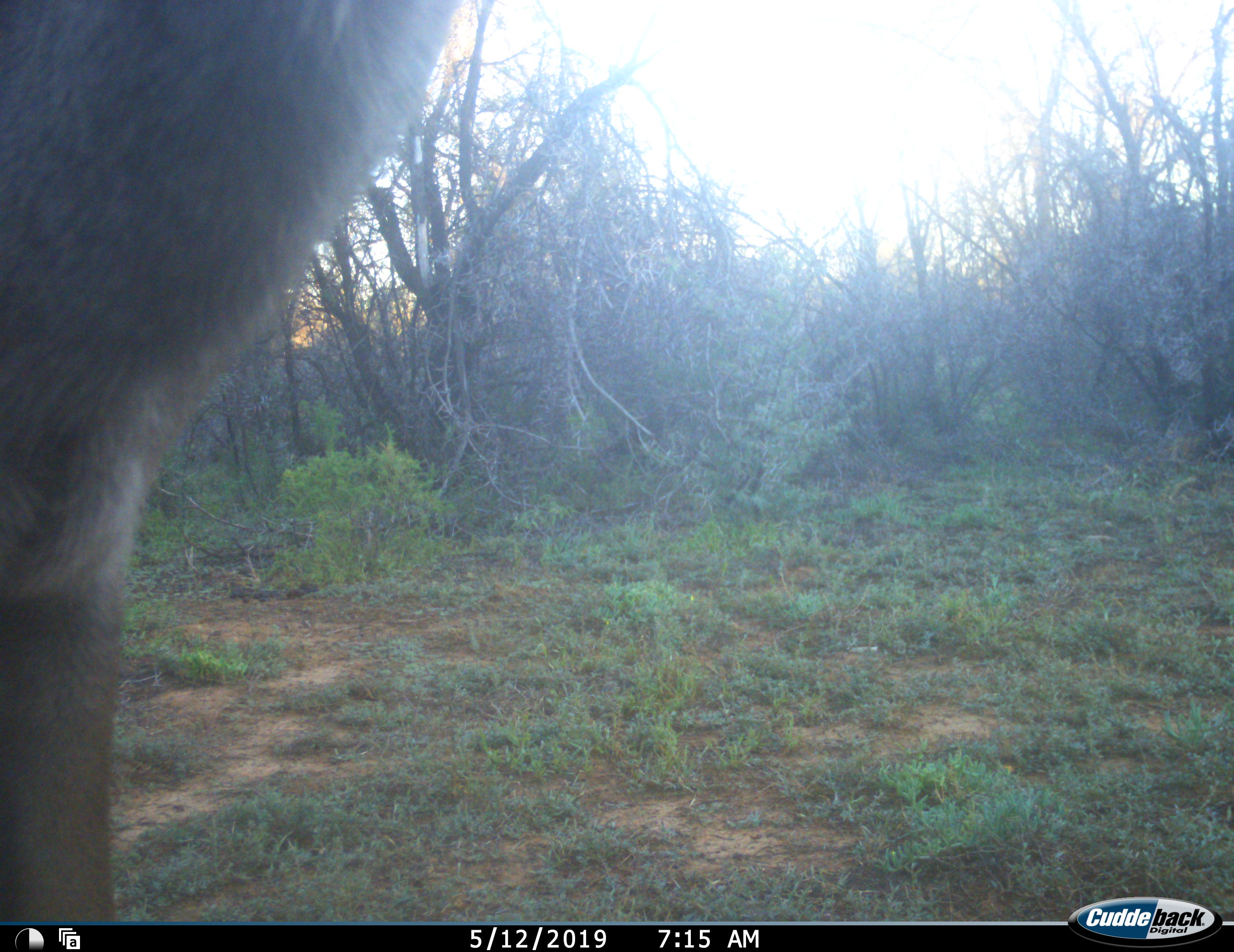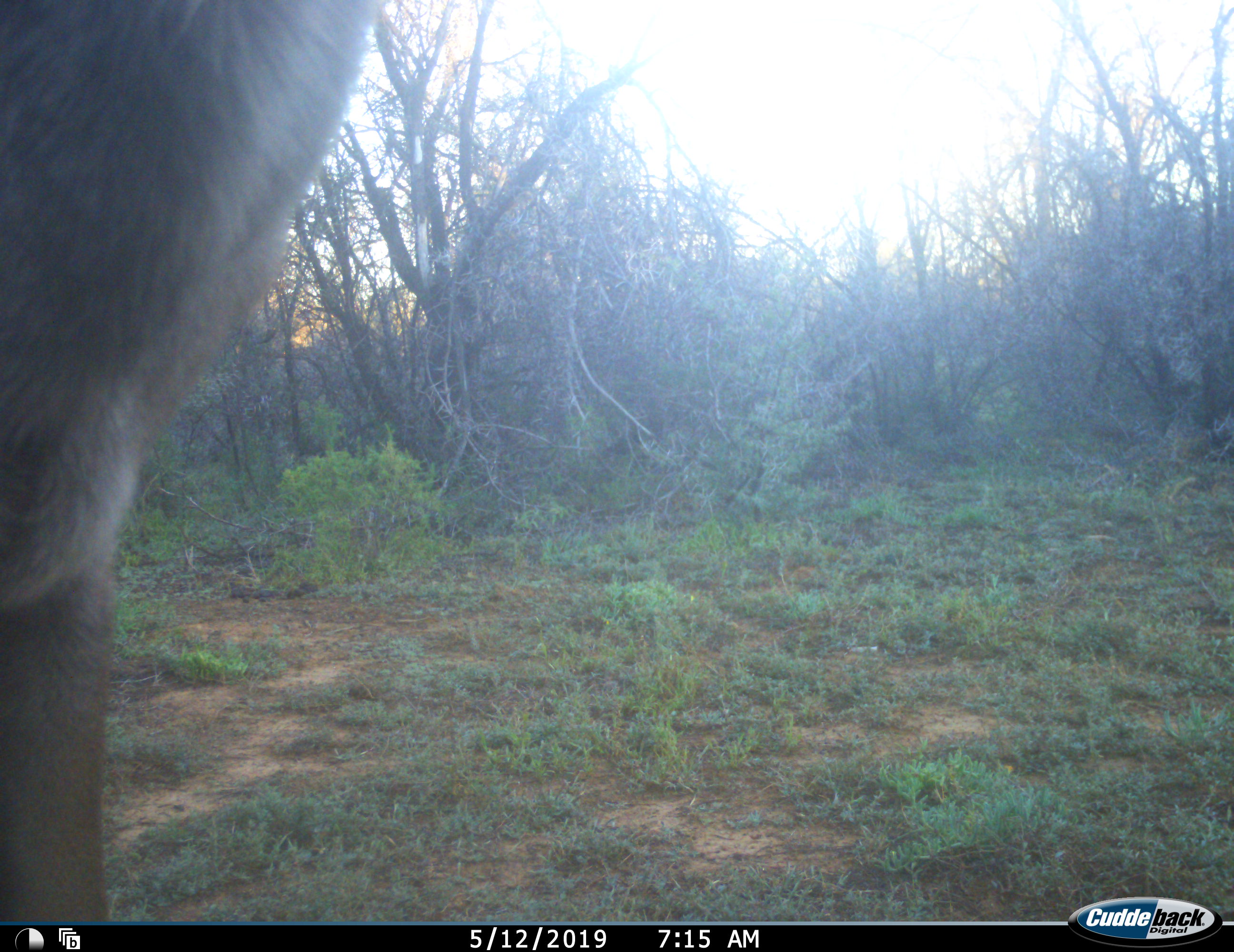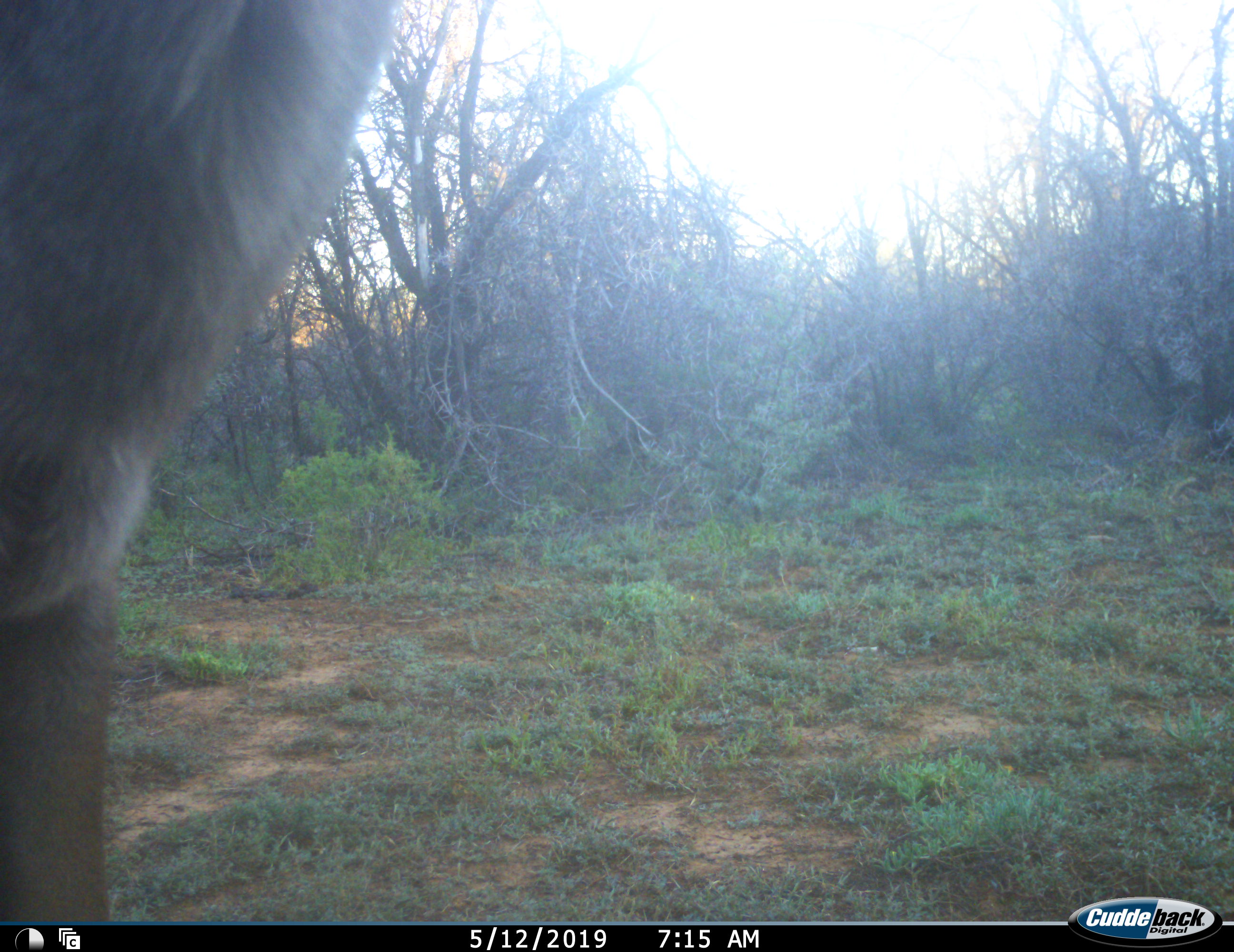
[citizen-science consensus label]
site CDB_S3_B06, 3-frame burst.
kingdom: Animalia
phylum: Chordata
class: Mammalia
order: Artiodactyla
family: Bovidae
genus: Tragelaphus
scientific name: Tragelaphus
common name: kudu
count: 1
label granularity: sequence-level